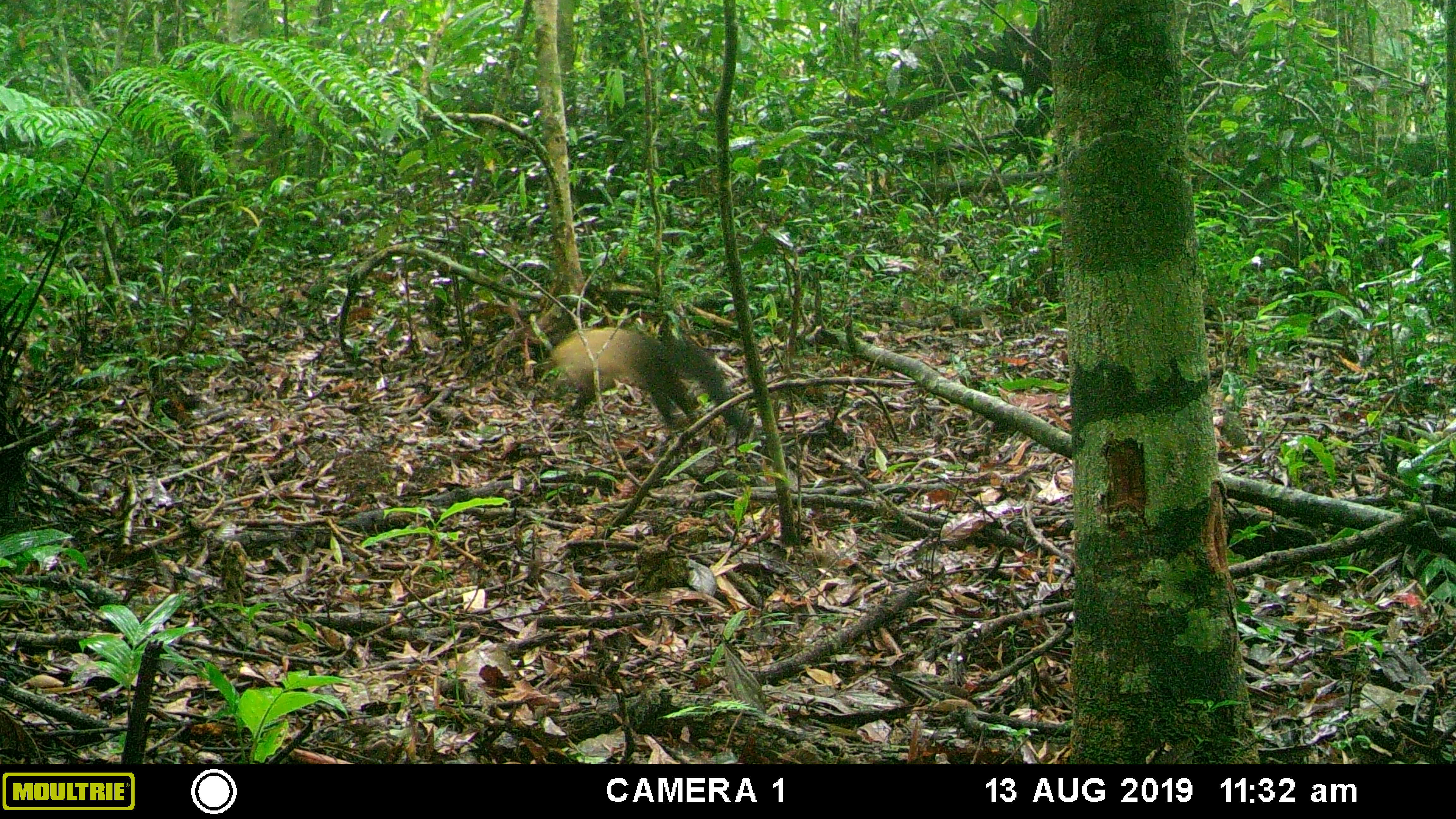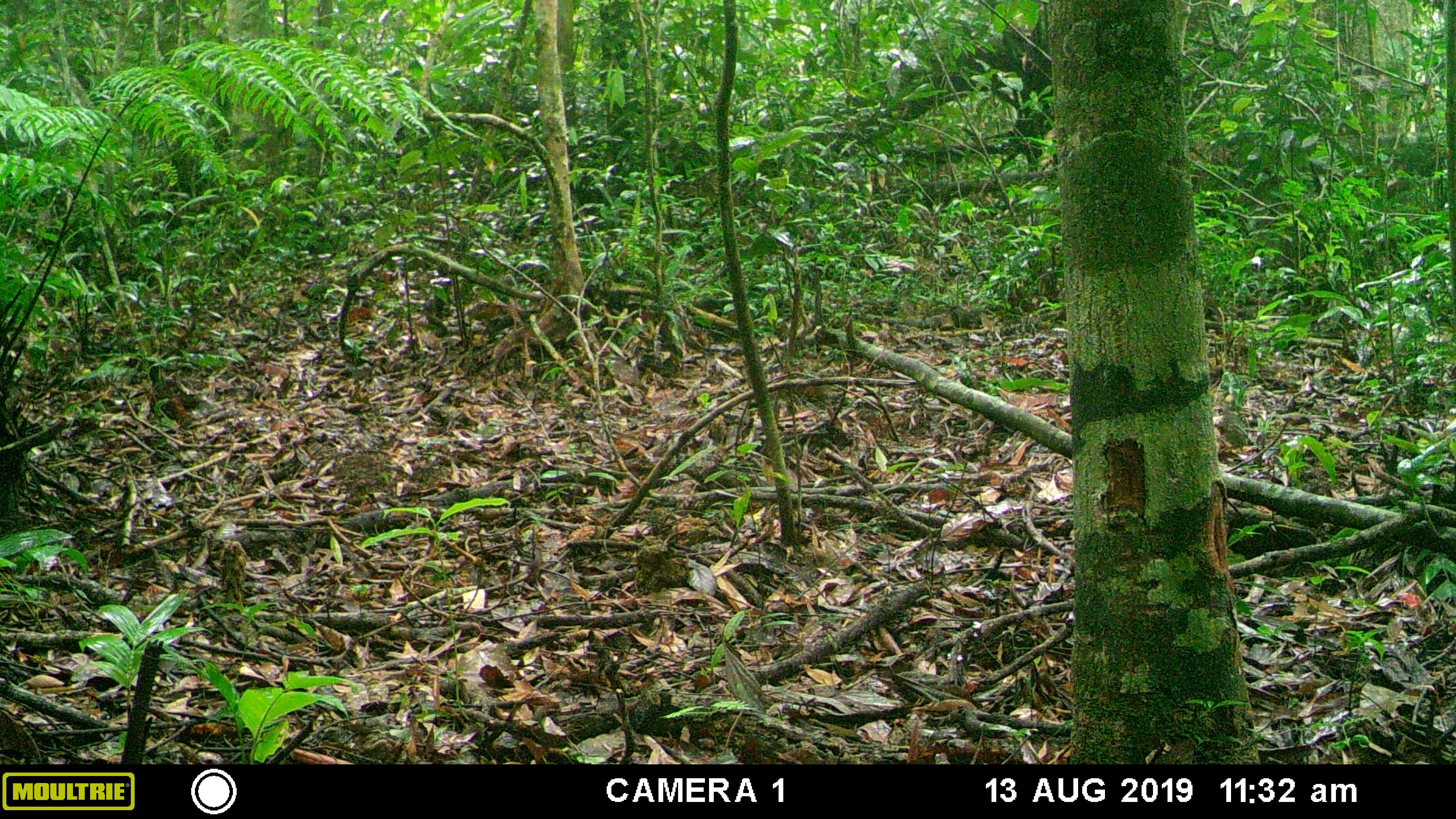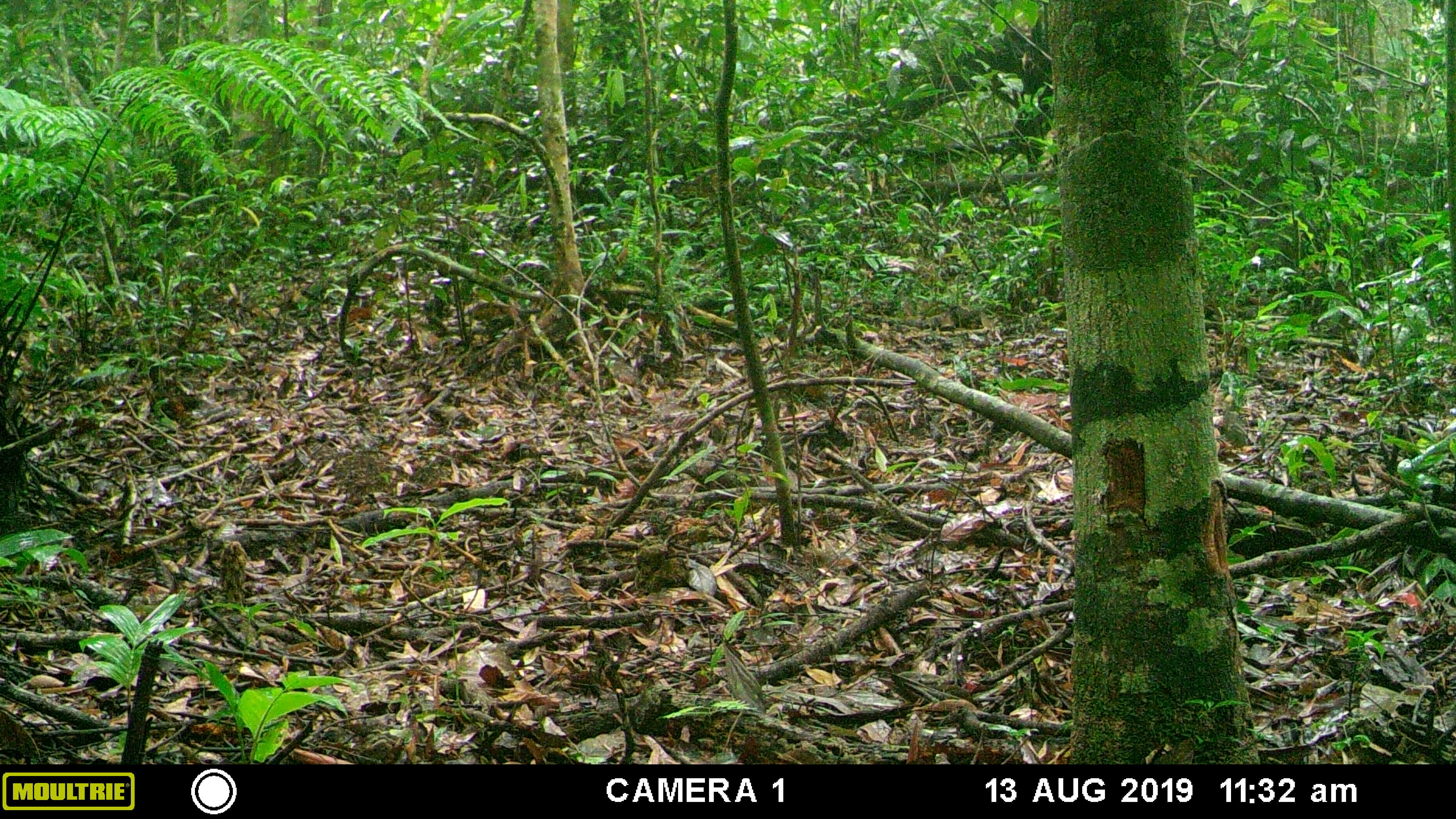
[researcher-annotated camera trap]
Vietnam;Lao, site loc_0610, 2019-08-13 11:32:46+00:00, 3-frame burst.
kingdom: Animalia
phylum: Chordata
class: Mammalia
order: Carnivora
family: Mustelidae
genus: Martes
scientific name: Martes flavigula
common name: yellow-throated marten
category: yellow throated marten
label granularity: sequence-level